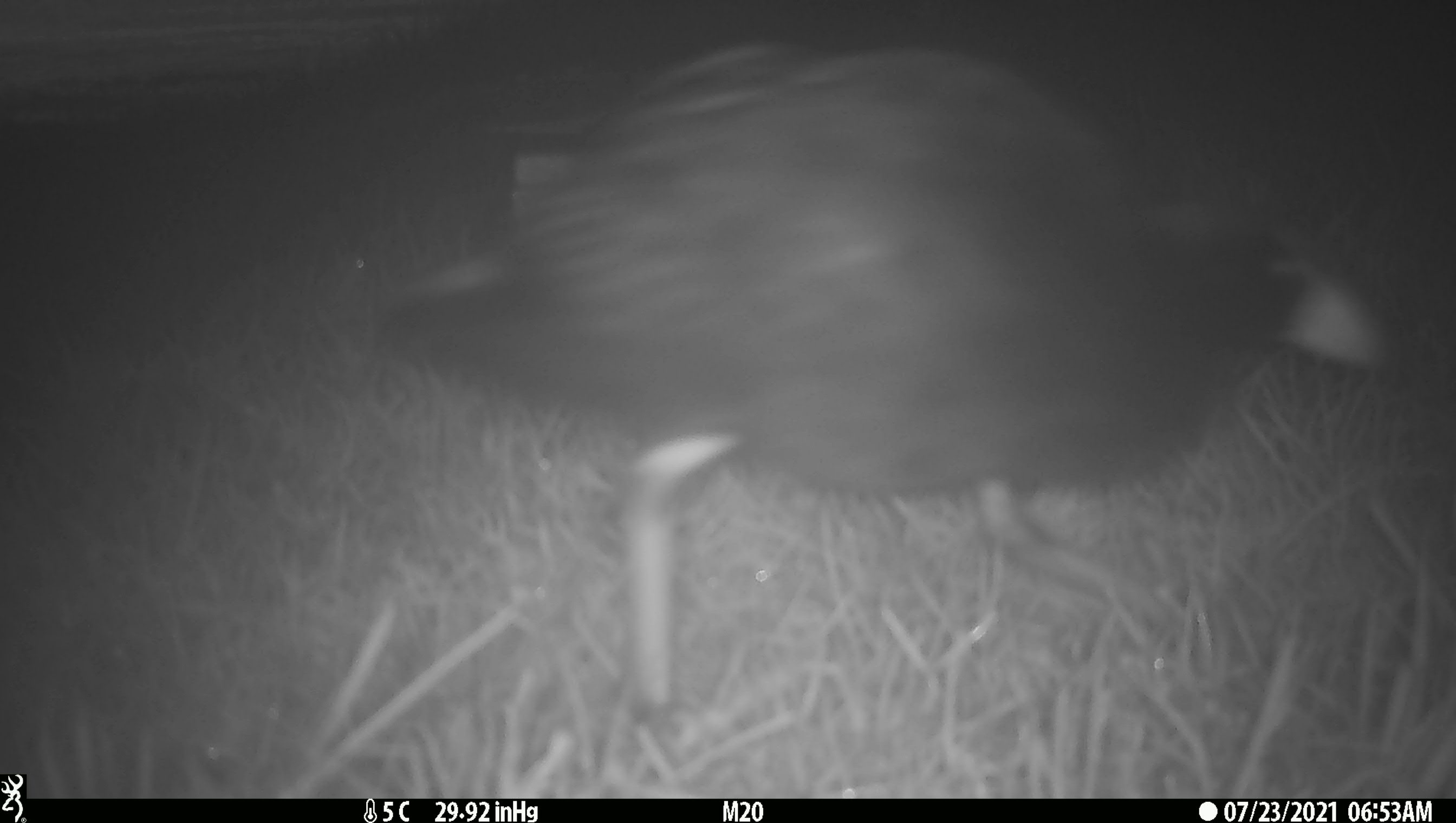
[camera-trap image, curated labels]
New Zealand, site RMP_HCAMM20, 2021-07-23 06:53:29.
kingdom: Animalia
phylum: Chordata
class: Aves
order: Gruiformes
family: Rallidae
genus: Porphyrio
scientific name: Porphyrio melanotus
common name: australasian swamphen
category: pukeko